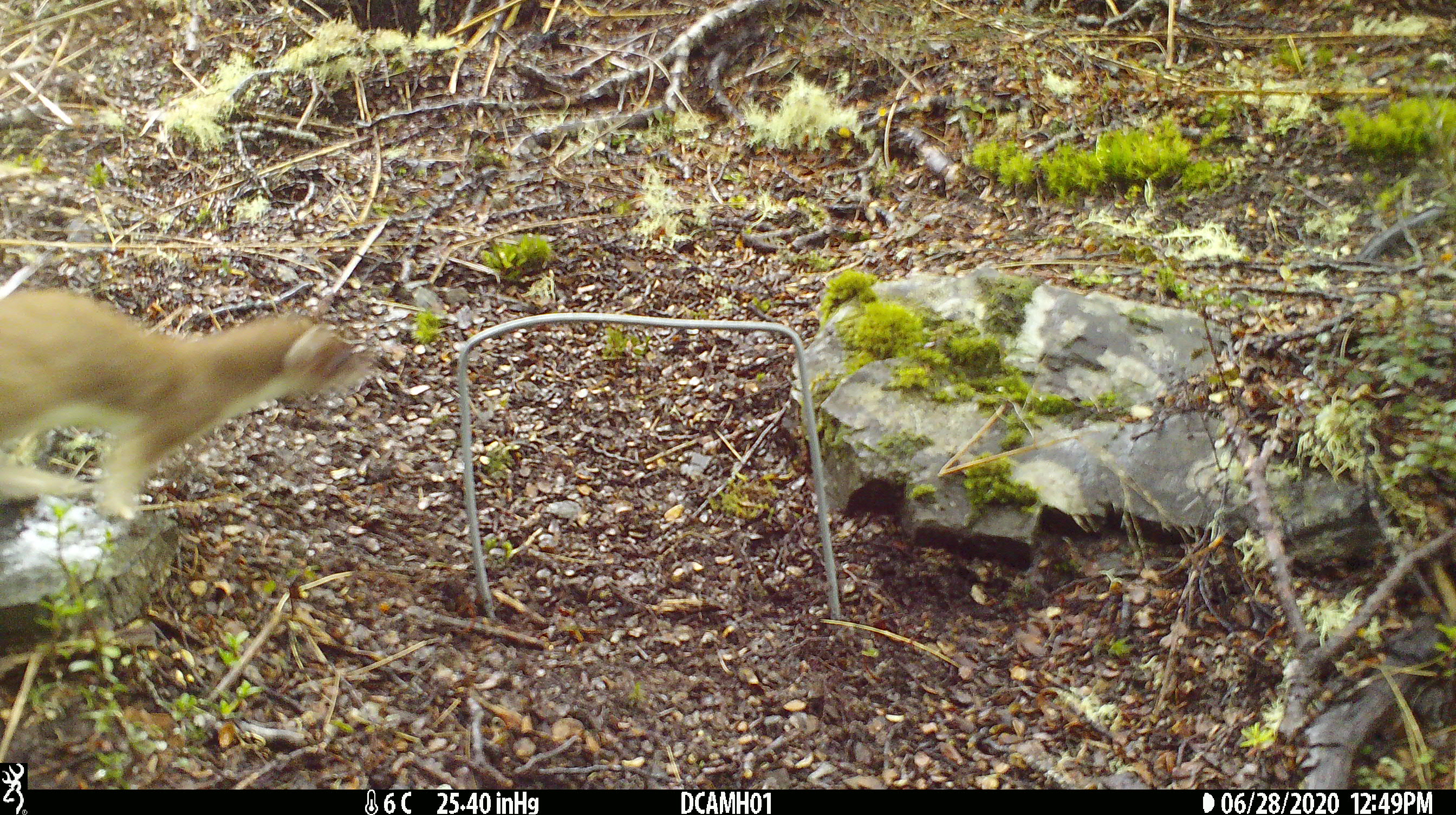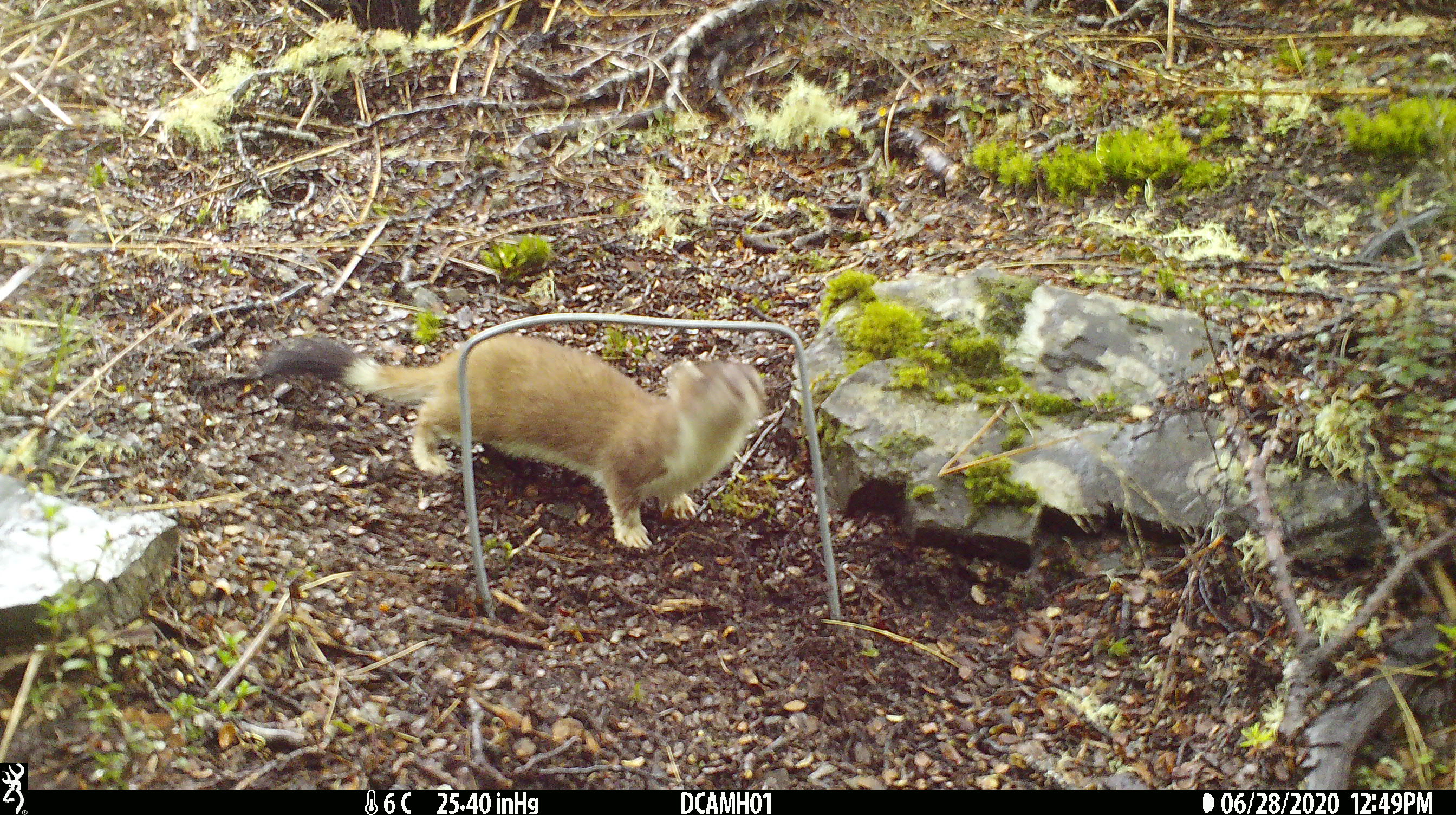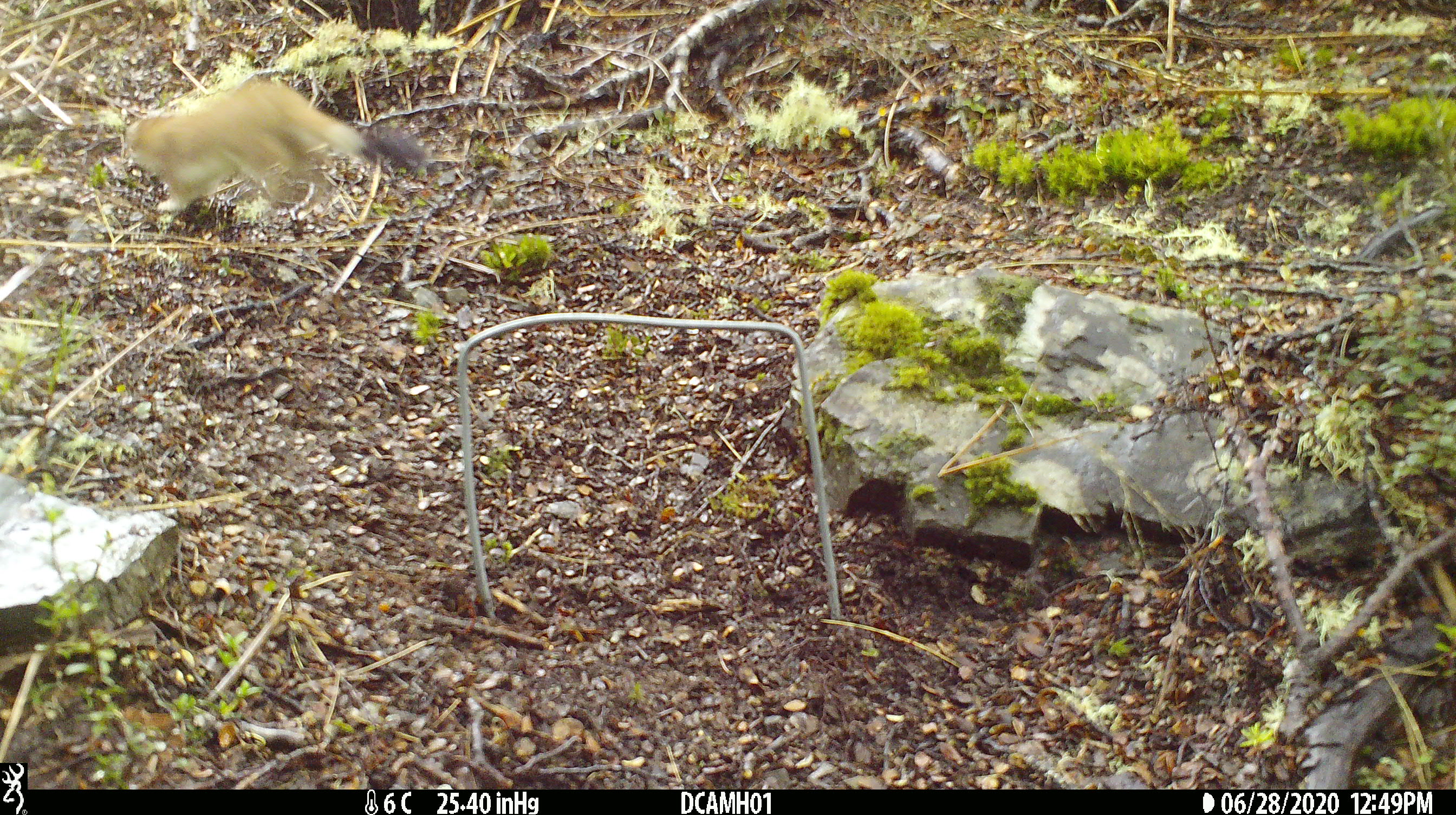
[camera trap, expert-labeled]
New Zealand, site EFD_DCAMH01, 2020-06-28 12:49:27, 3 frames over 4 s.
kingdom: Animalia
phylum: Chordata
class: Mammalia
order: Carnivora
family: Mustelidae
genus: Mustela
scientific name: Mustela erminea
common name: stoat